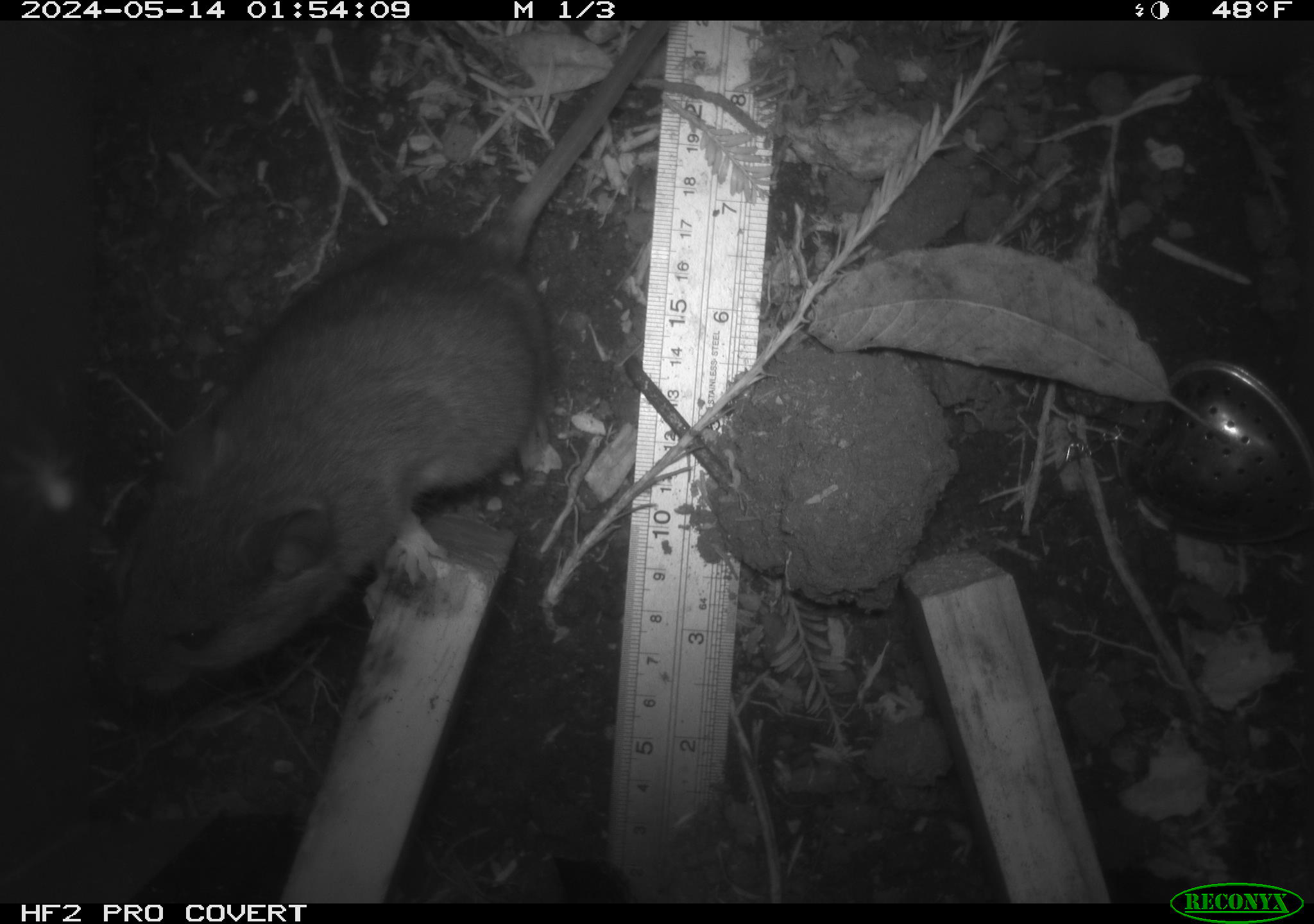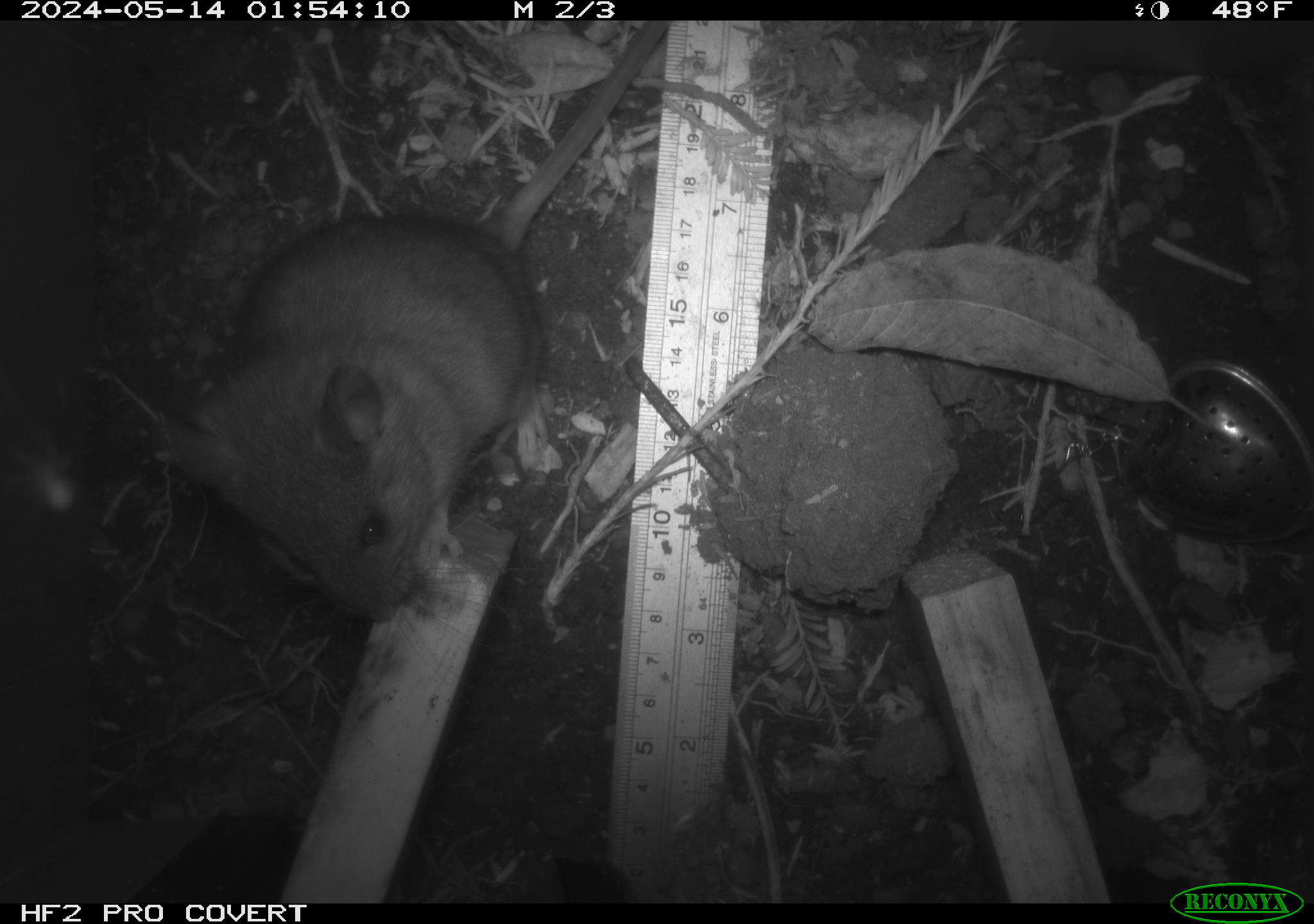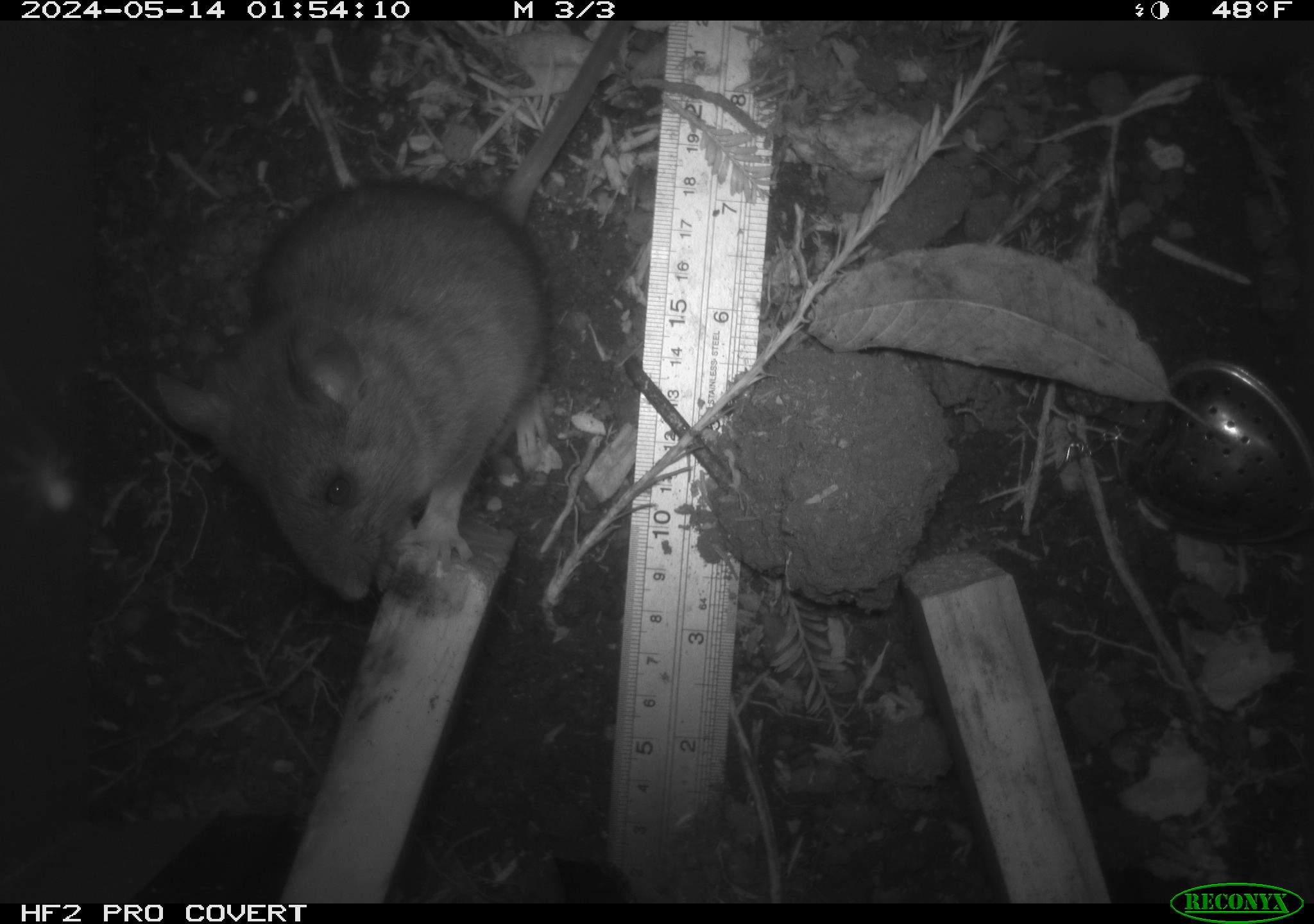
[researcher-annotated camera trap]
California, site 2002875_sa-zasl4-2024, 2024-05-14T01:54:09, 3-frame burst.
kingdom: Animalia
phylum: Chordata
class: Mammalia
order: Rodentia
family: Cricetidae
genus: Neotoma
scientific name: Neotoma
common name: pack rat or woodrat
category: neotoma species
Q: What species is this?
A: Neotoma species (pack rat or woodrat) (Neotoma).